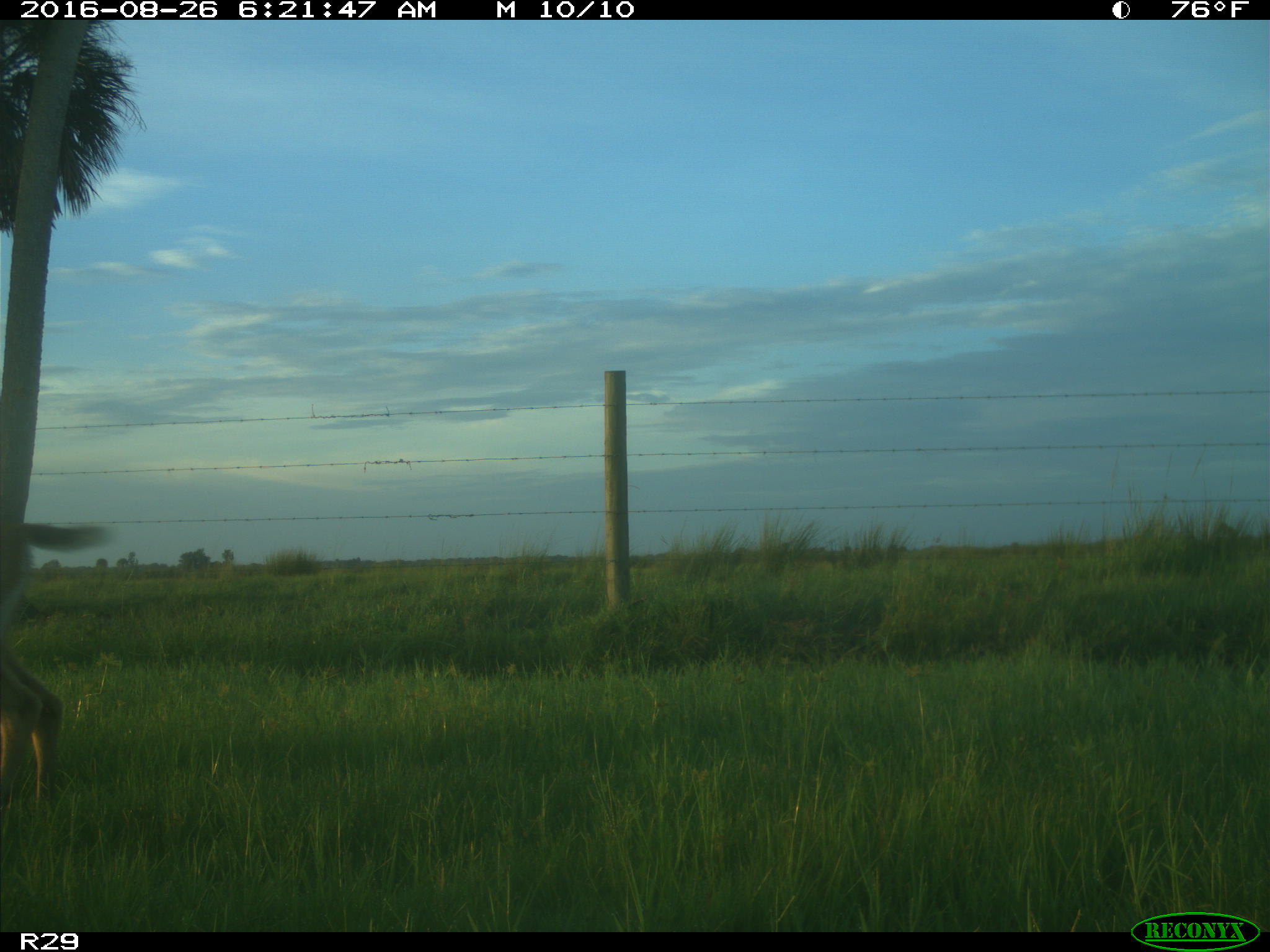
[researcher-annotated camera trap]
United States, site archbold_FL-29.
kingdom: Animalia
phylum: Chordata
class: Mammalia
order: Artiodactyla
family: Cervidae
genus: Odocoileus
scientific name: Odocoileus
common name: deer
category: unidentified deer